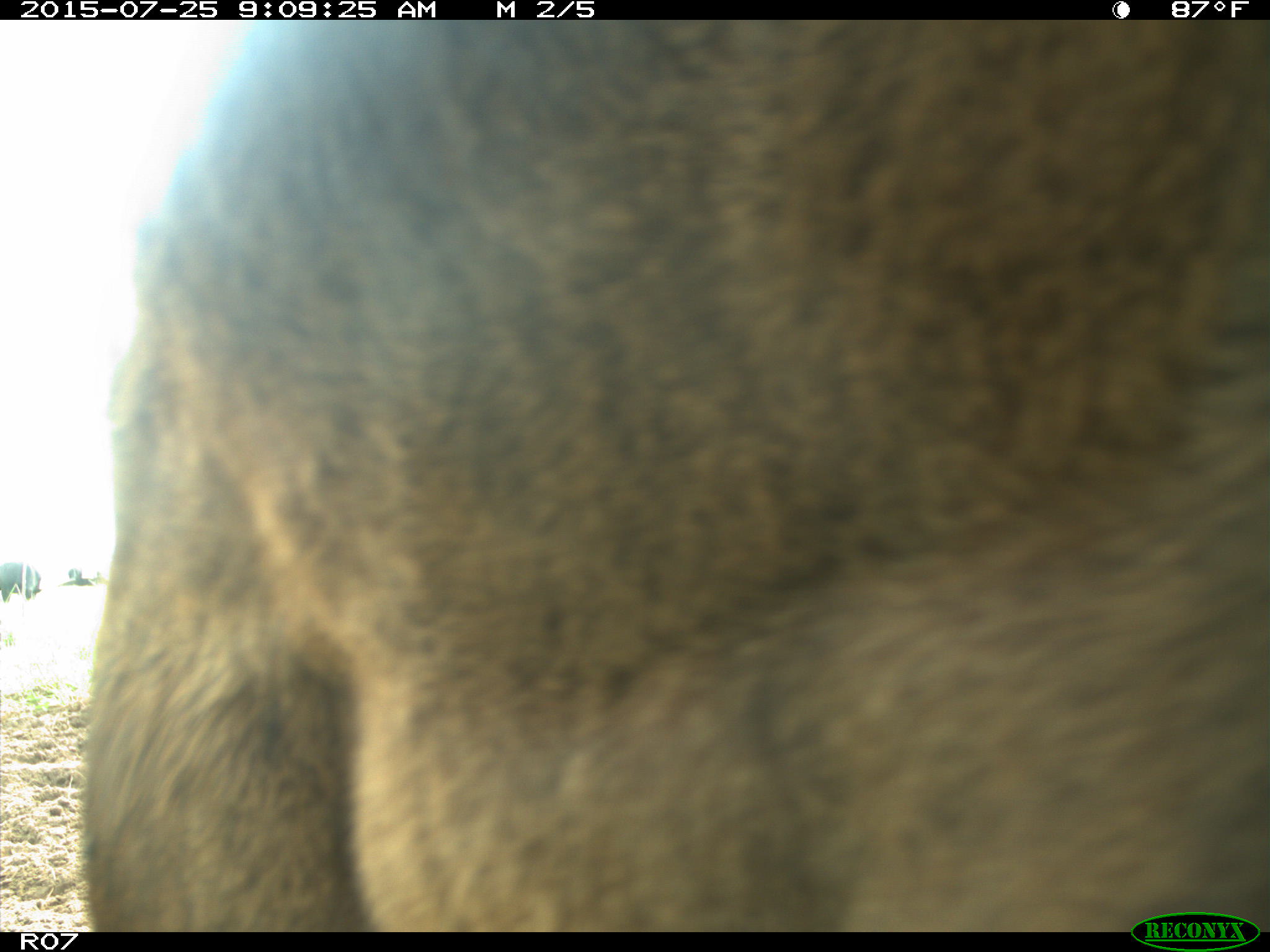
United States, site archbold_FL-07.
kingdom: Animalia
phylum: Chordata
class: Mammalia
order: Artiodactyla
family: Bovidae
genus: Bos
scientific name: Bos taurus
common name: domestic cow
Bos taurus (domestic cow).